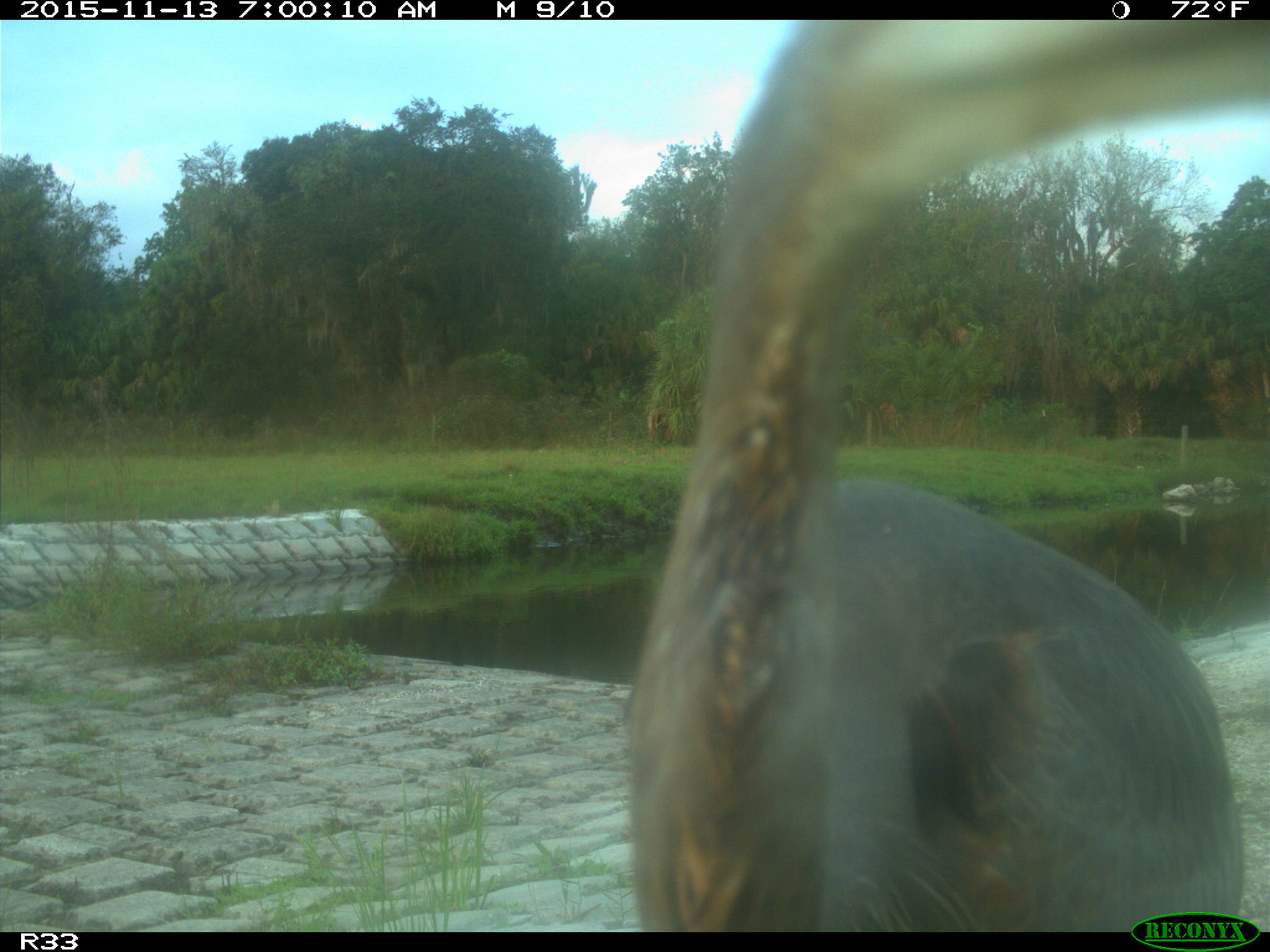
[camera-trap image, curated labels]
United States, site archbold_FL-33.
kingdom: Animalia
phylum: Chordata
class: Aves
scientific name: Aves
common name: birds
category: unidentified bird